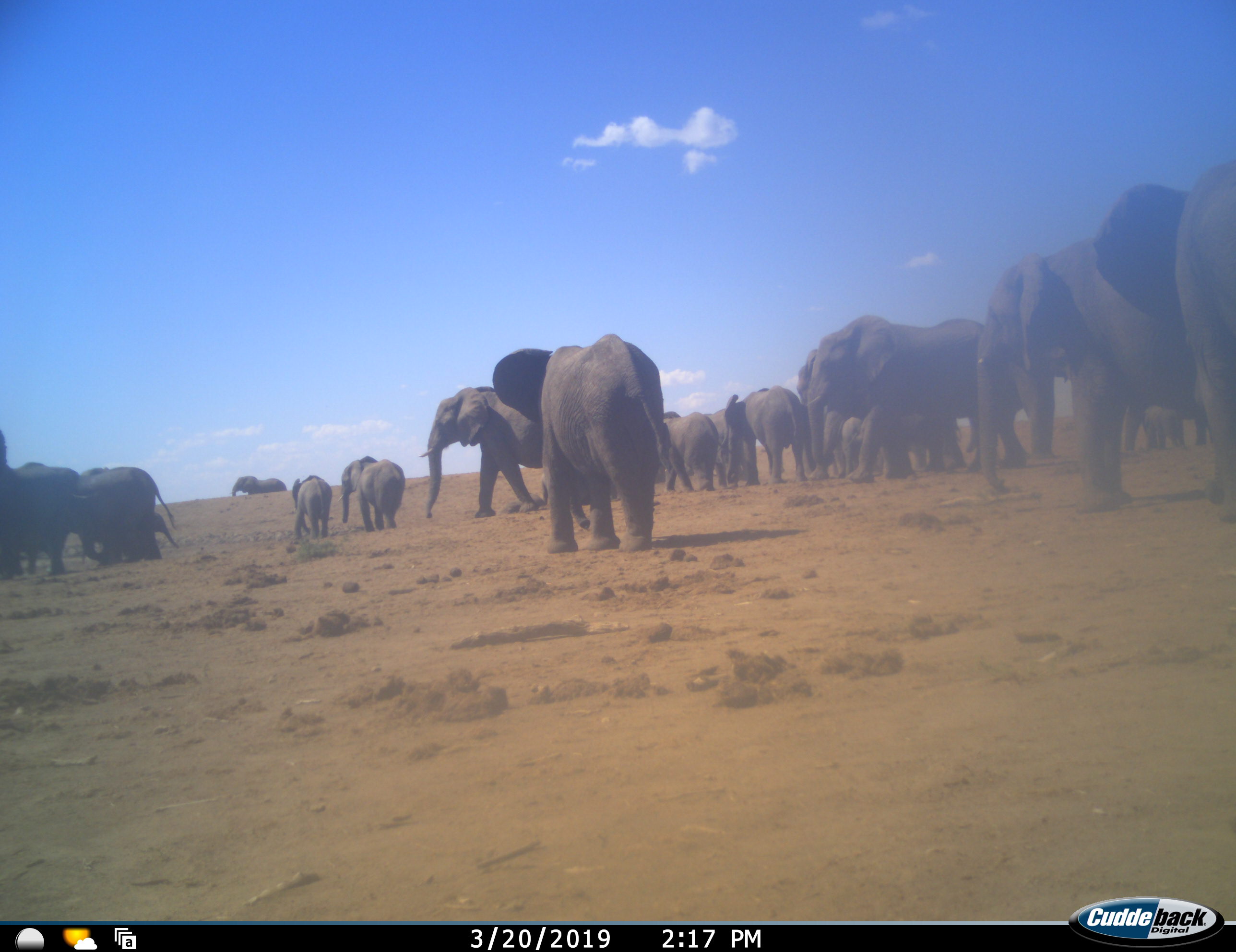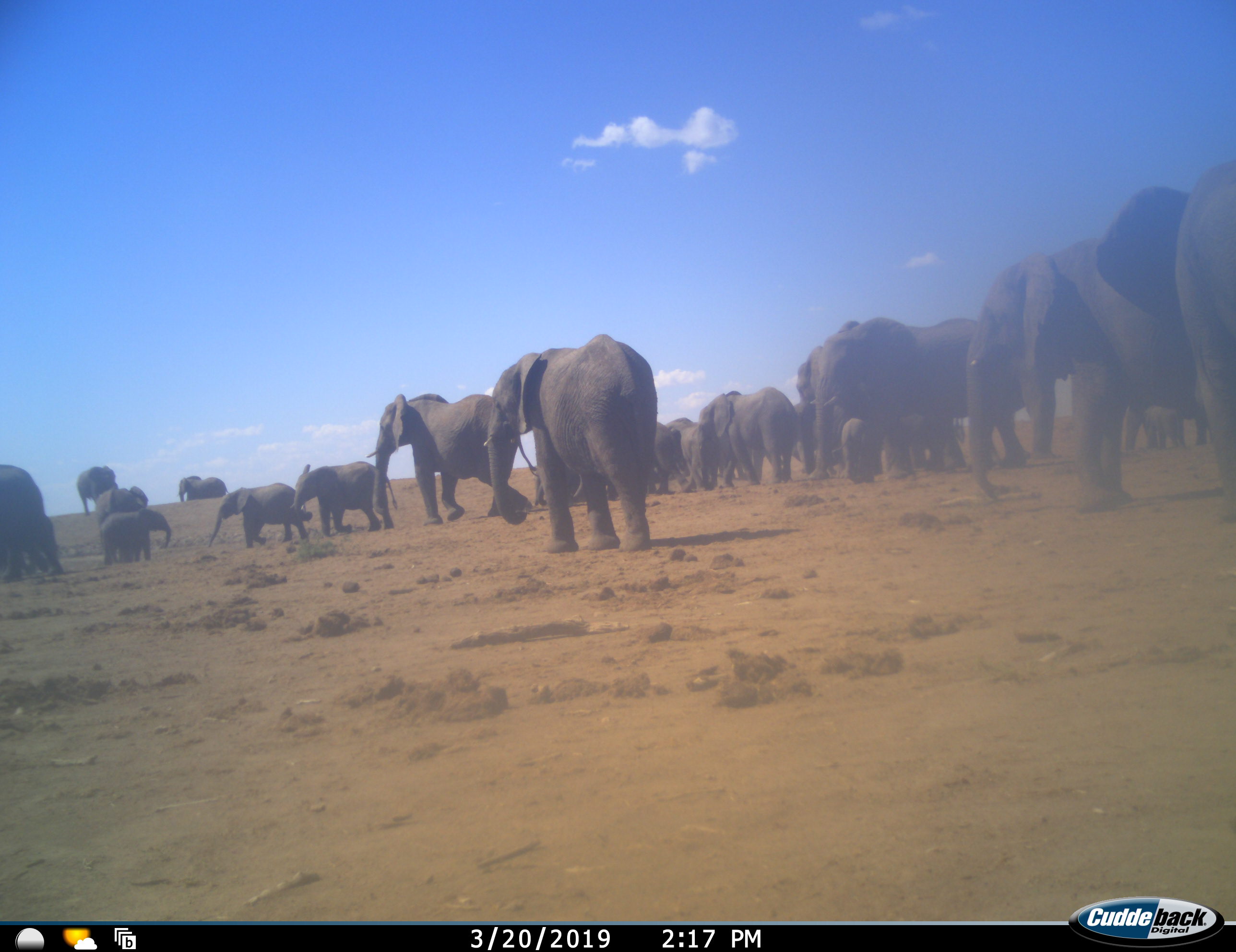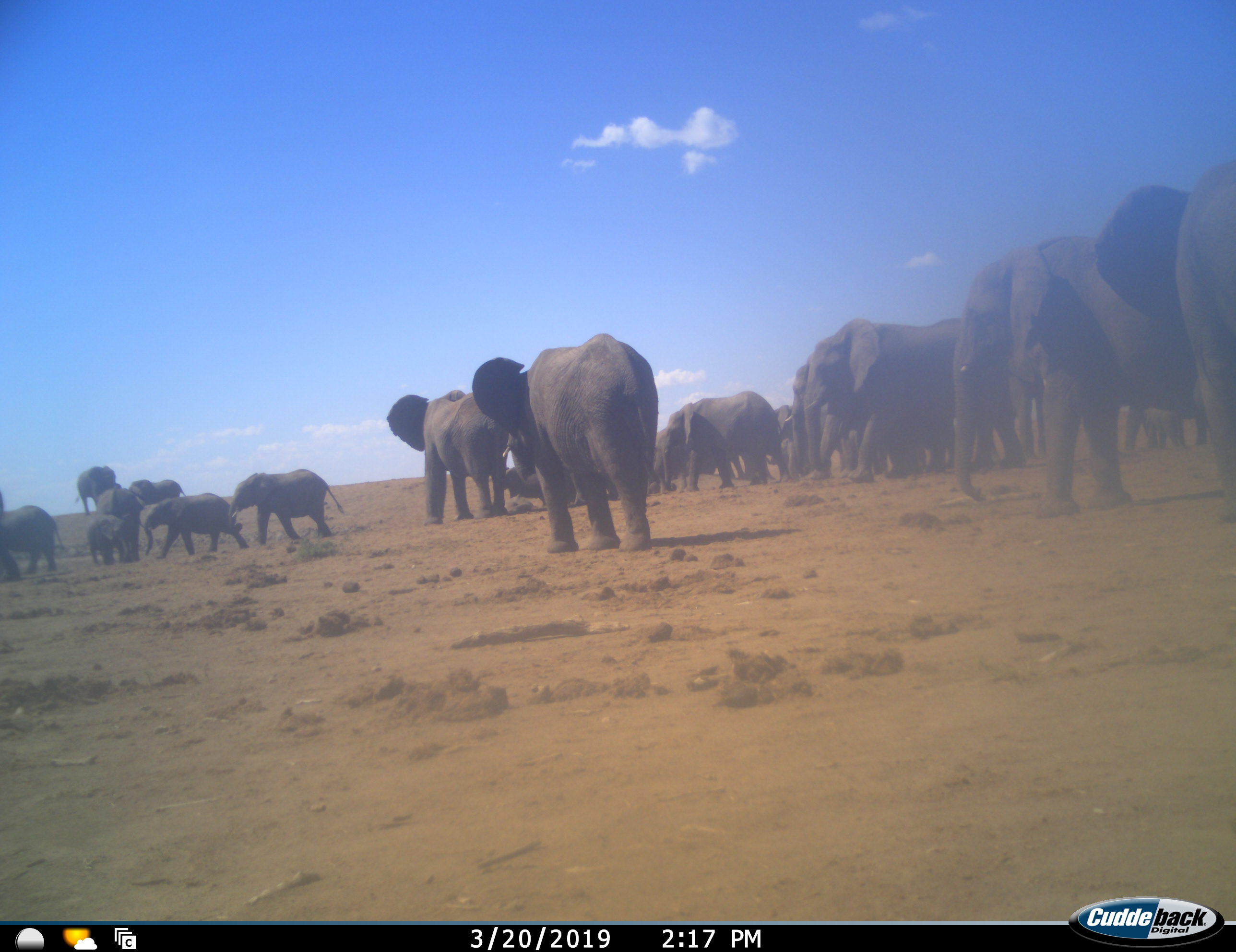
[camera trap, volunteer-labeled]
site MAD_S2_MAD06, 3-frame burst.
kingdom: Animalia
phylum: Chordata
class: Mammalia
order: Proboscidea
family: Elephantidae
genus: Loxodonta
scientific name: Loxodonta africana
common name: african bush elephant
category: elephant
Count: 11-50.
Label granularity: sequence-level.